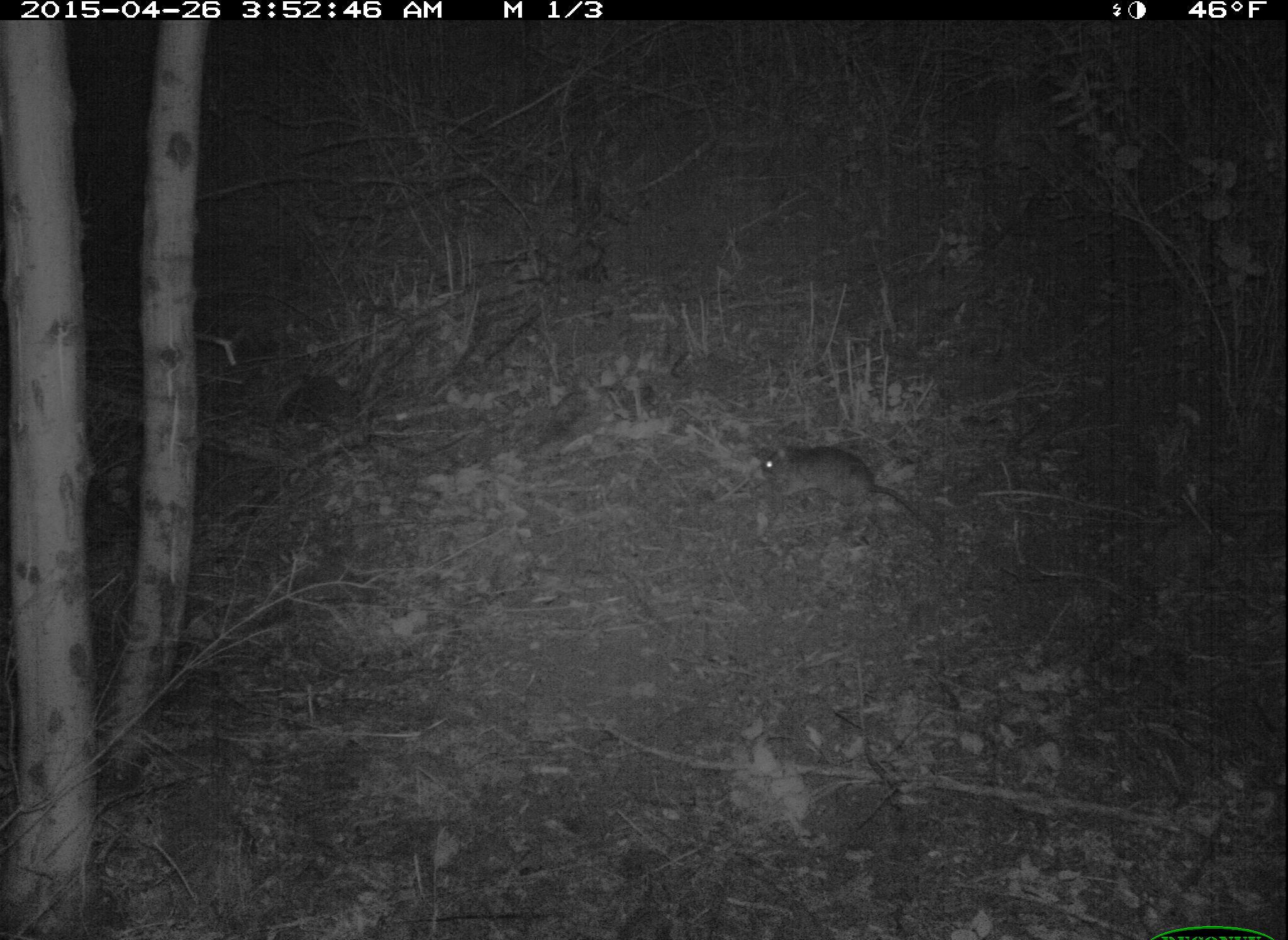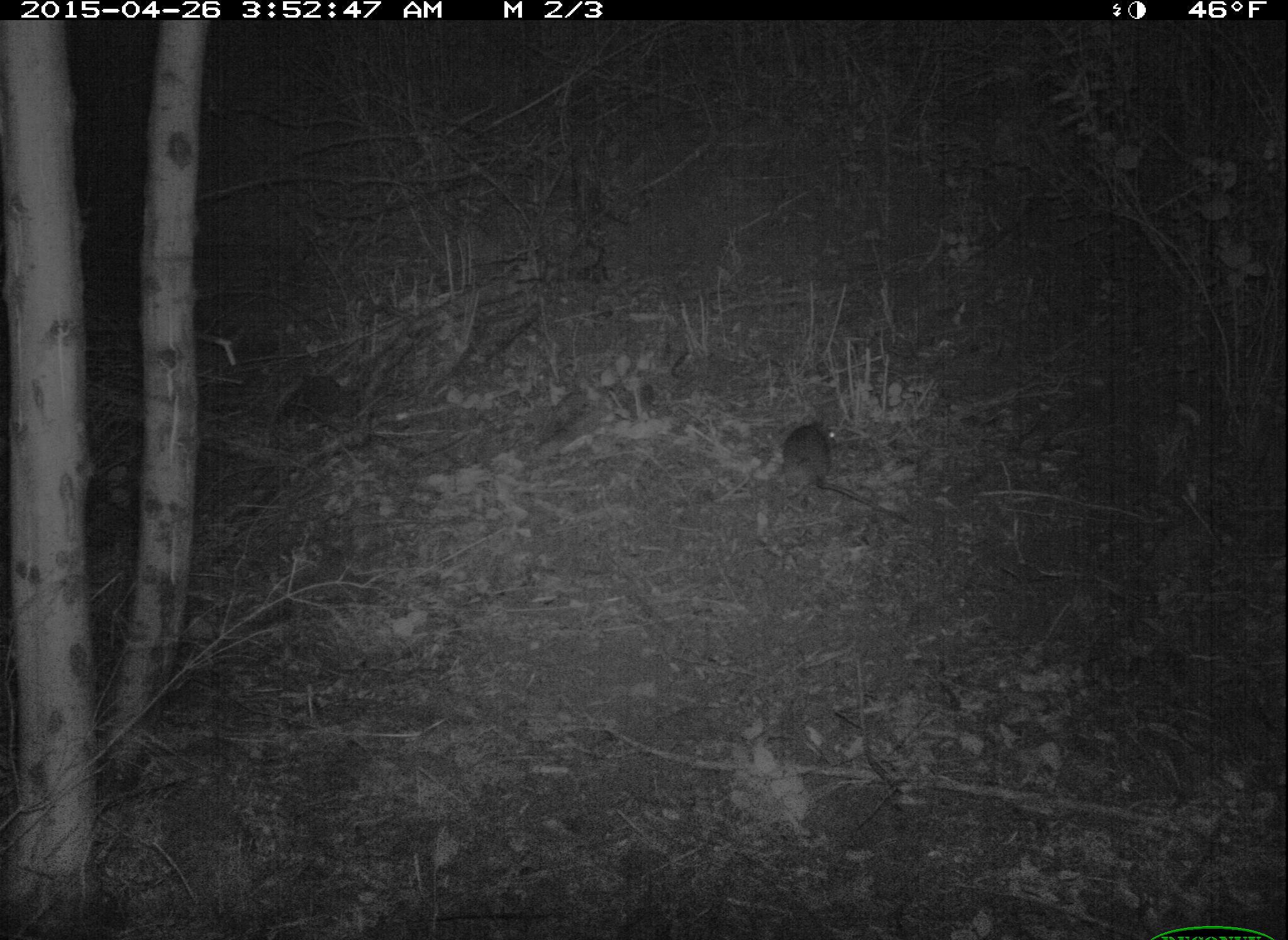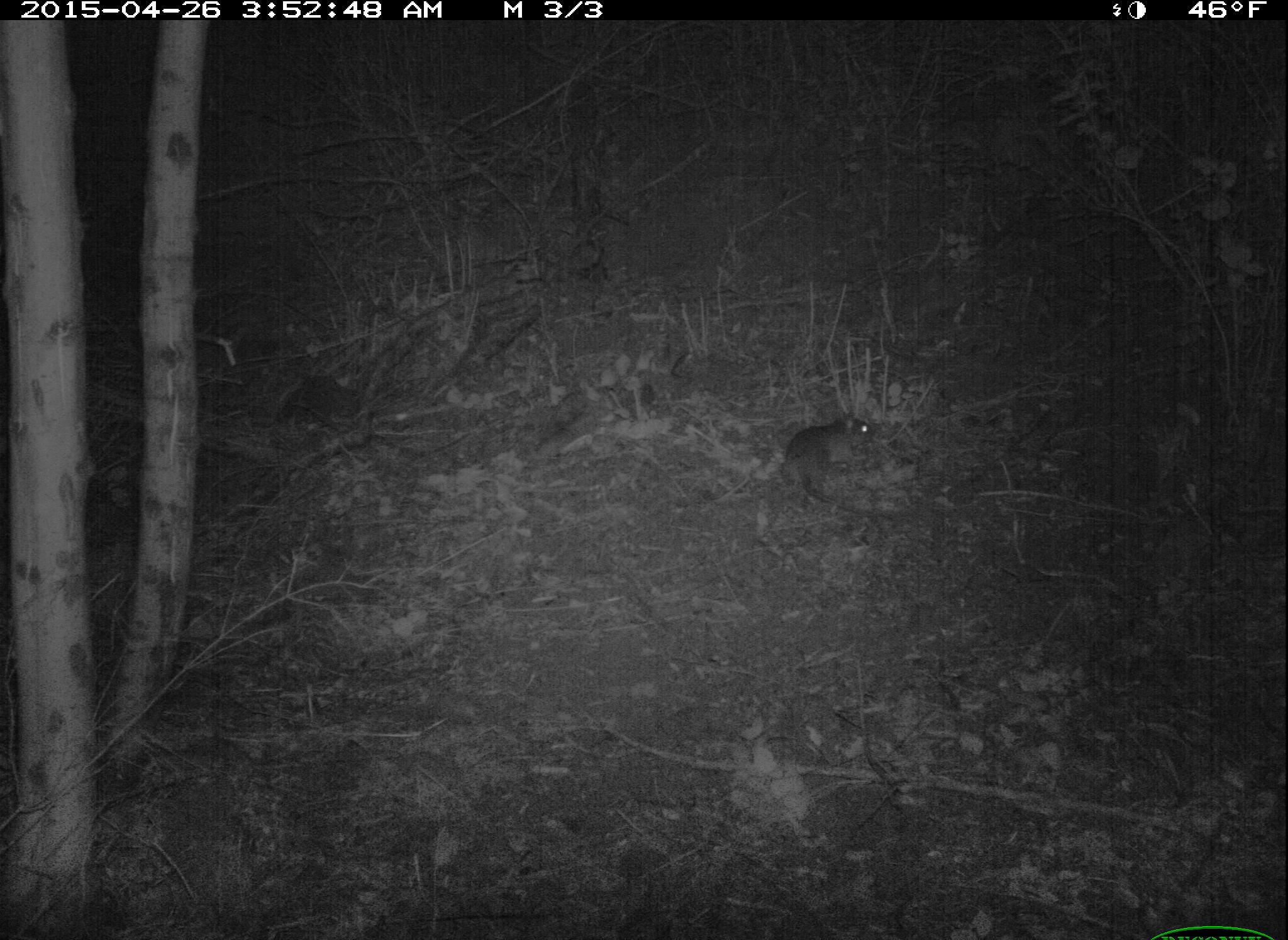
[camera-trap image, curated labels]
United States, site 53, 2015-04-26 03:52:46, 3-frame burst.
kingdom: Animalia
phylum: Chordata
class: Mammalia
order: Rodentia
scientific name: Rodentia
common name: rodent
Rodent (Rodentia).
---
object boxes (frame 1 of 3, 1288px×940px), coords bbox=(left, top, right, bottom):
rodent: bbox=(758, 445, 948, 547)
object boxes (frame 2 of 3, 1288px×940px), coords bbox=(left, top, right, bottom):
rodent: bbox=(777, 423, 911, 525)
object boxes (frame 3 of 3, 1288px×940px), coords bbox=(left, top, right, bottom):
rodent: bbox=(786, 414, 890, 518)